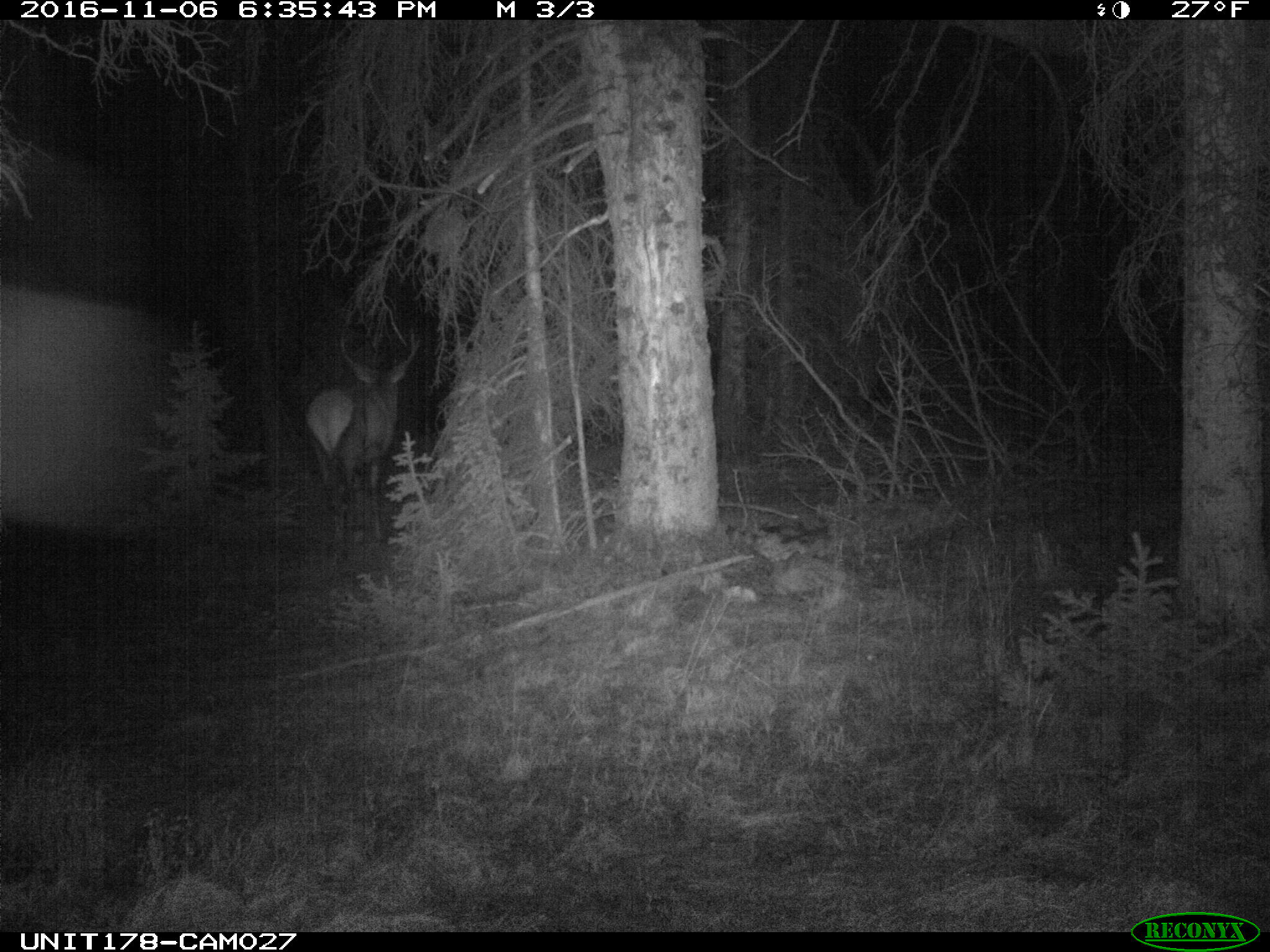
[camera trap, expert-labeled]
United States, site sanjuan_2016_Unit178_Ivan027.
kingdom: Animalia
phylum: Chordata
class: Mammalia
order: Artiodactyla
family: Cervidae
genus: Cervus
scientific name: Cervus elaphus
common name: red deer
Cervus elaphus (red deer).